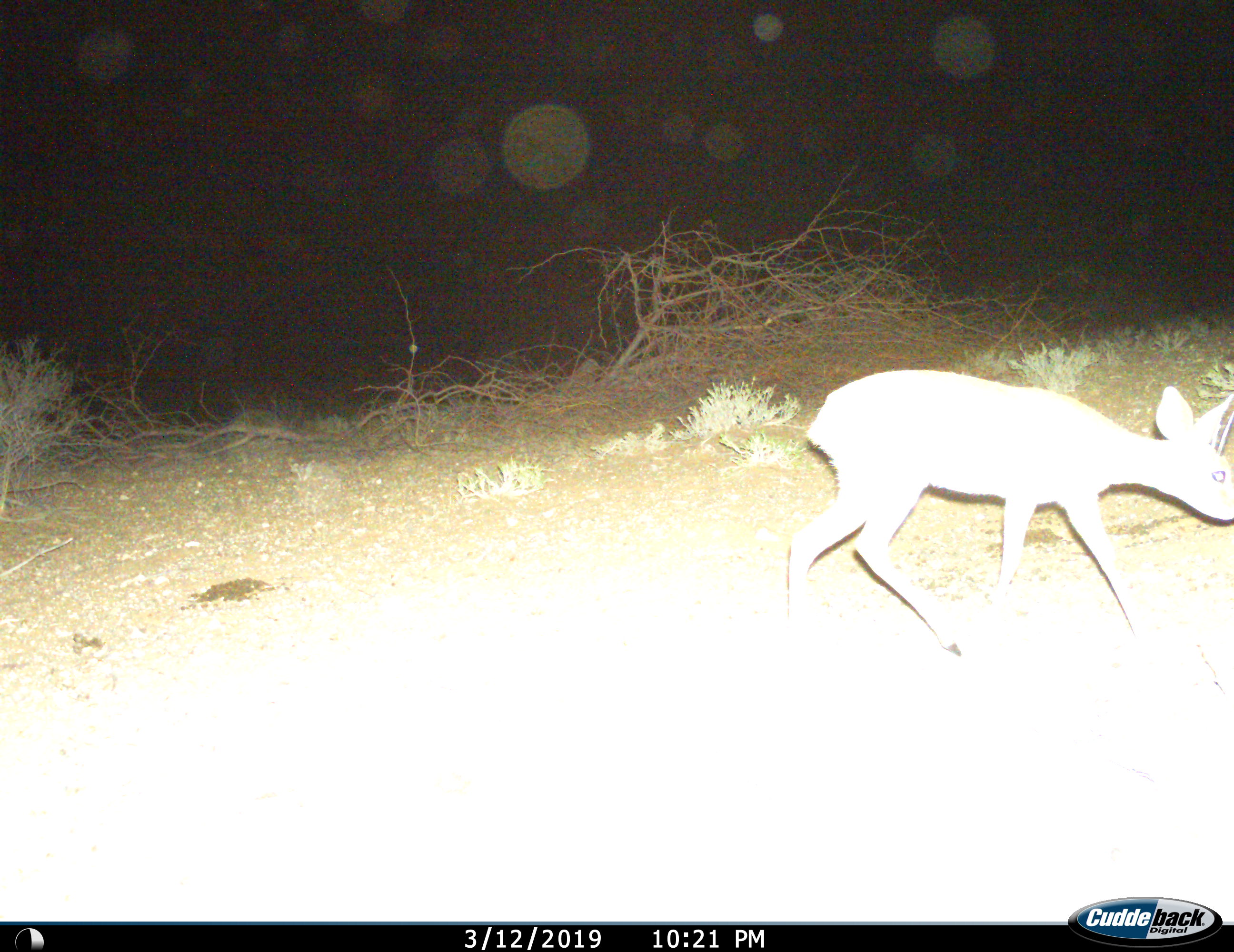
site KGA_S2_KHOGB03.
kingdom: Animalia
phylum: Chordata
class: Mammalia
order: Artiodactyla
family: Bovidae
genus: Raphicerus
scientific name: Raphicerus campestris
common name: steenbok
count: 1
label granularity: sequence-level